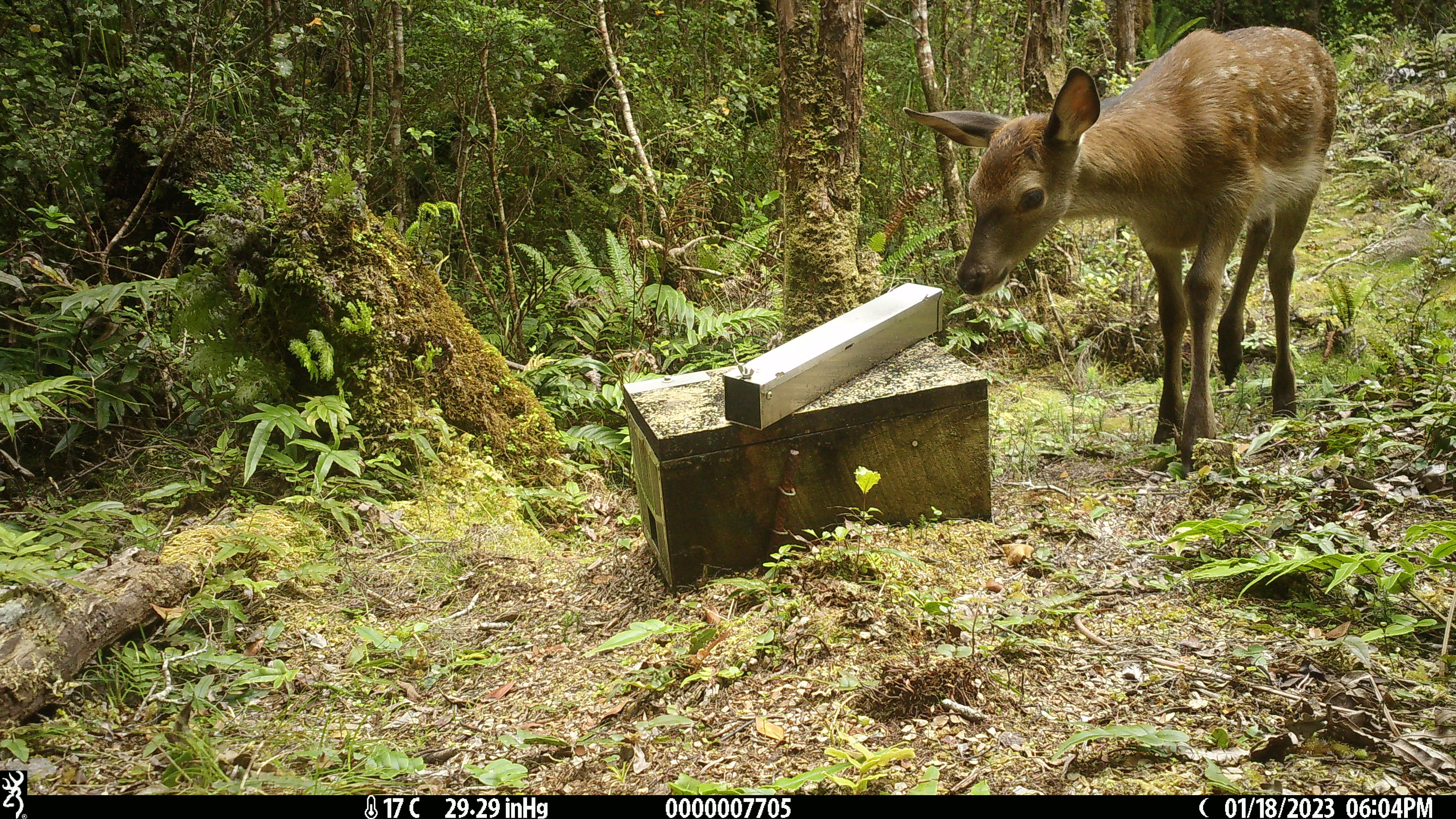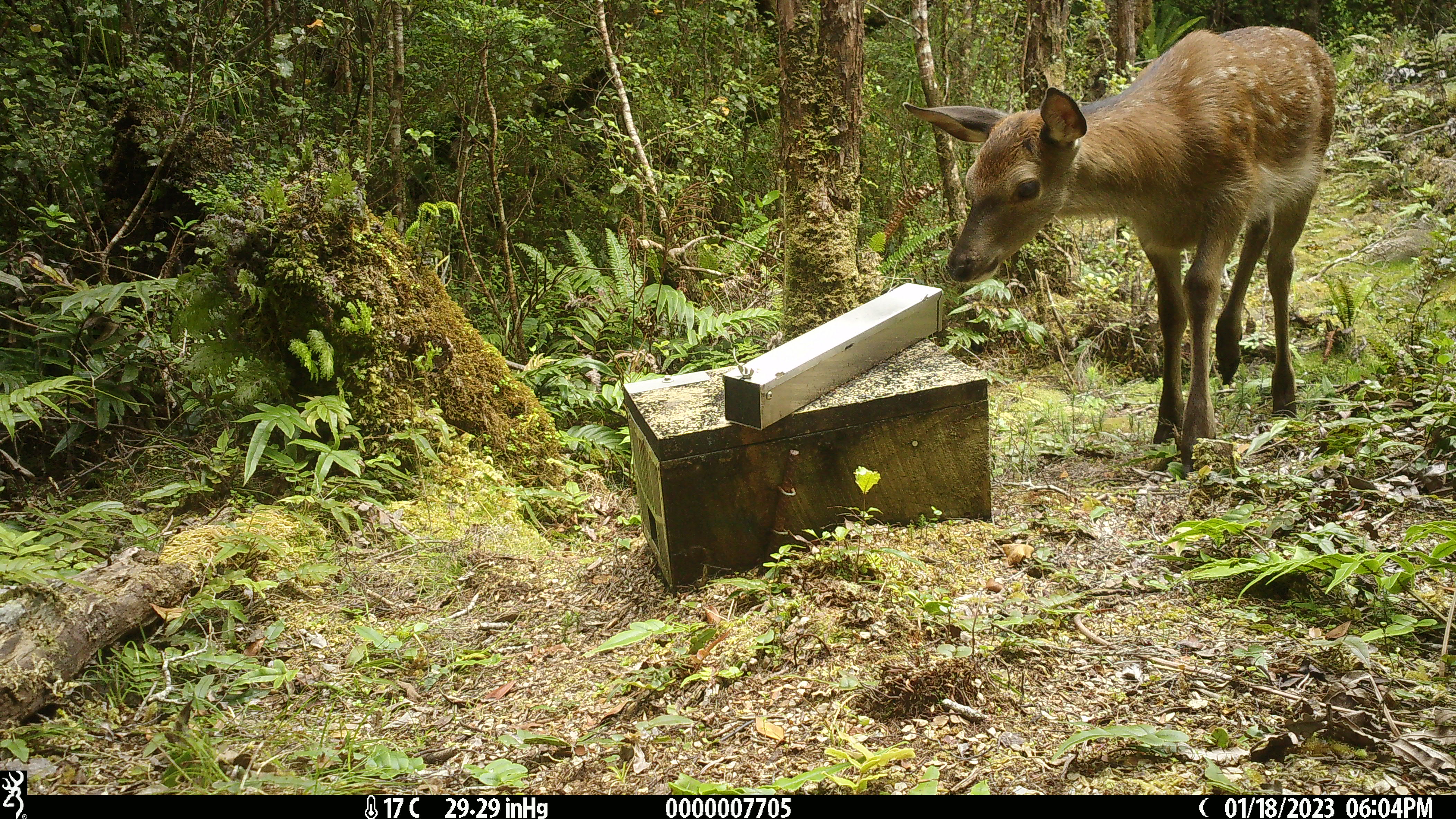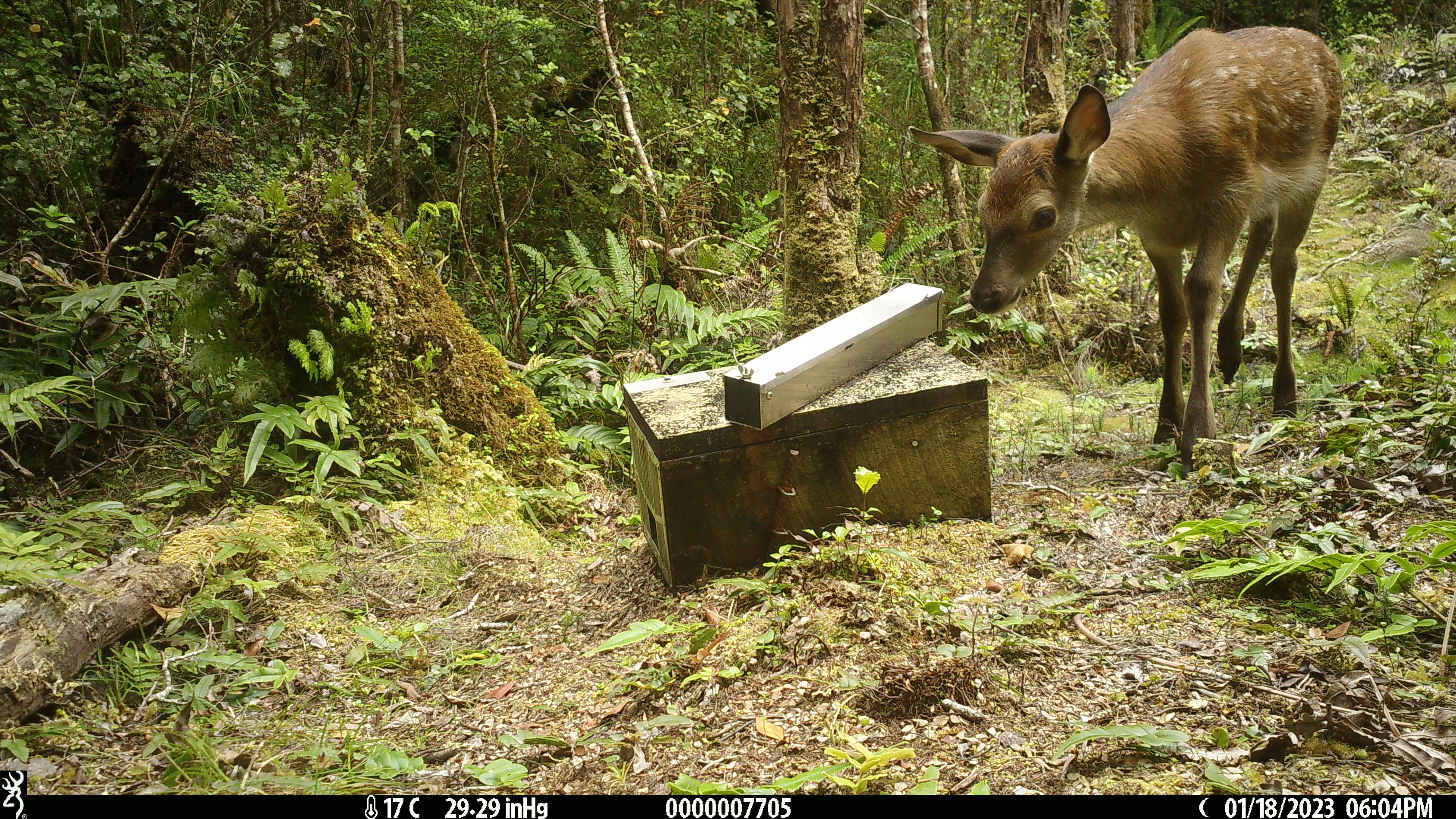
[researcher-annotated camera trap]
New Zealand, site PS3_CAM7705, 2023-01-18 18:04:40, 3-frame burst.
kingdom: Animalia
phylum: Chordata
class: Mammalia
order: Artiodactyla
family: Cervidae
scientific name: Cervidae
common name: deer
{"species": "deer (Cervidae)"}